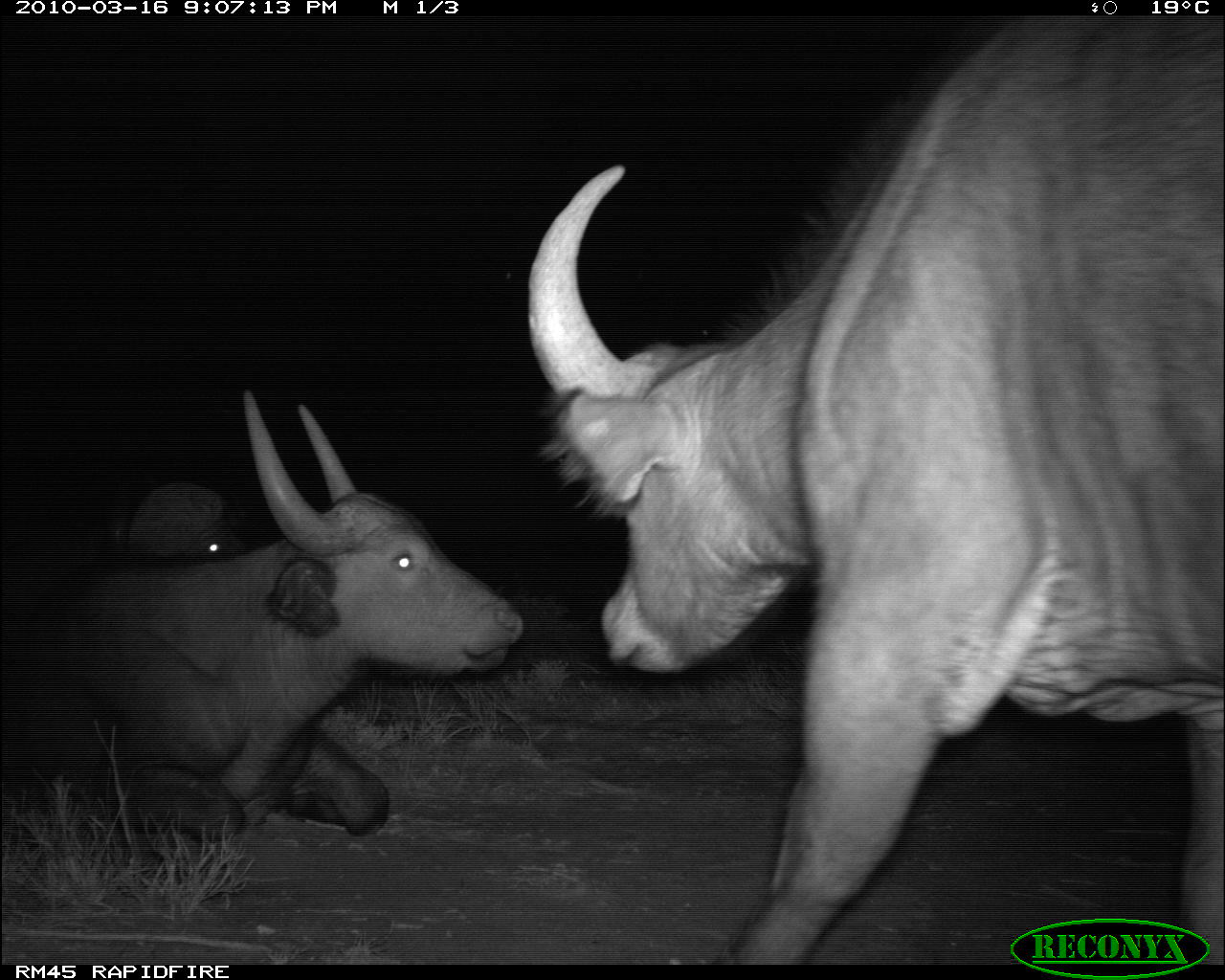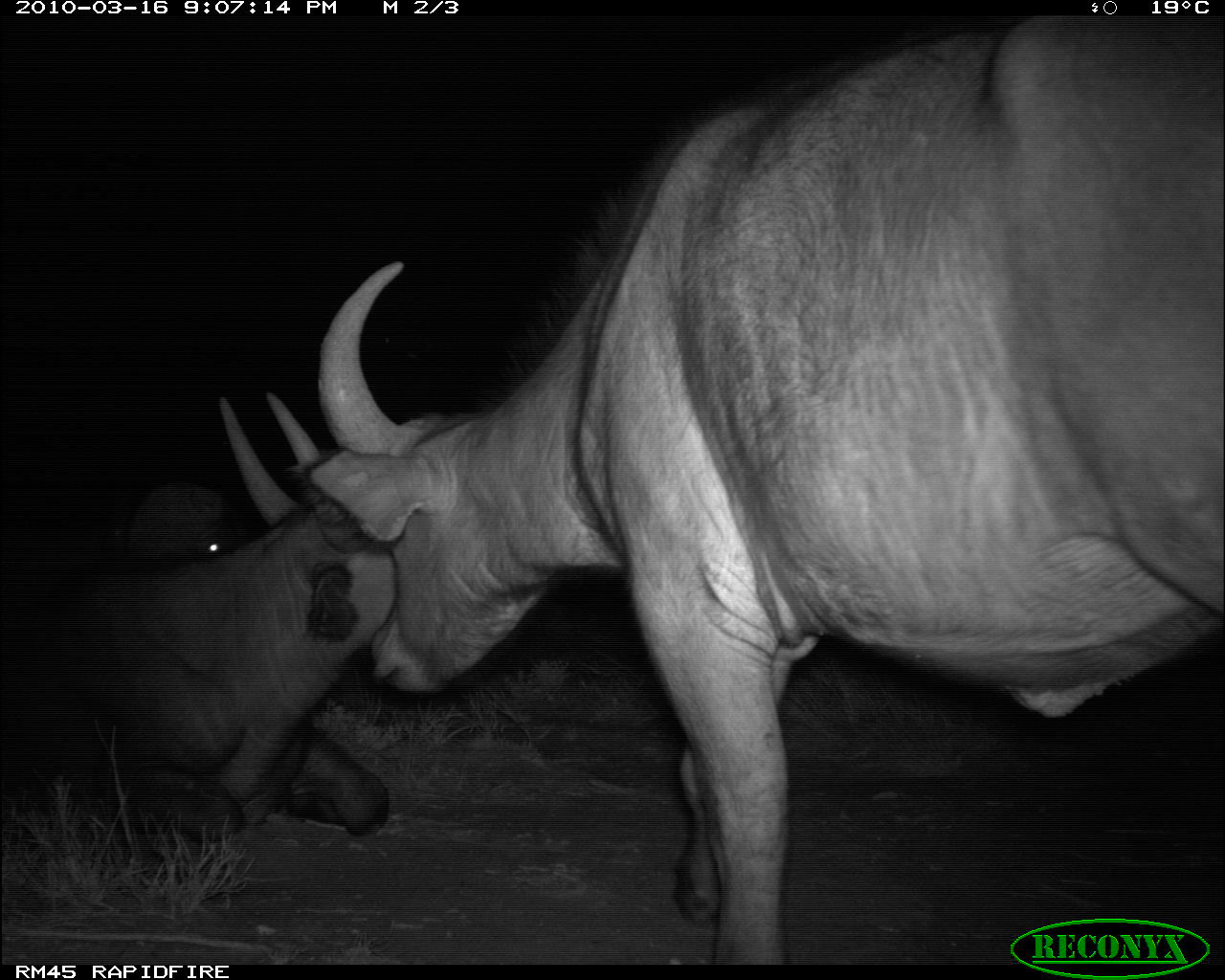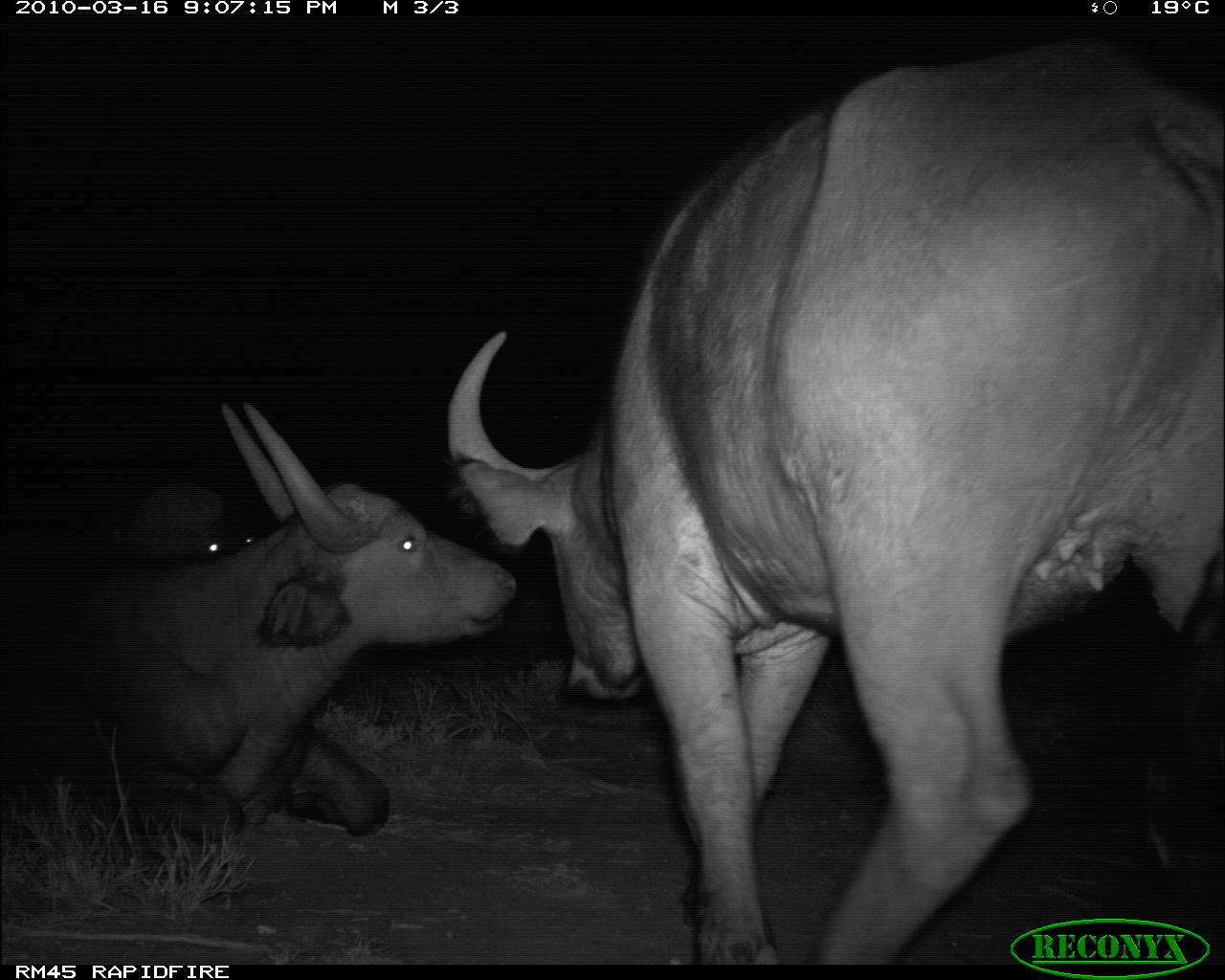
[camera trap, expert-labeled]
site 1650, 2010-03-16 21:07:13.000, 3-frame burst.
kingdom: Animalia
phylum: Chordata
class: Mammalia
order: Artiodactyla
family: Bovidae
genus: Syncerus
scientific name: Syncerus caffer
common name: african buffalo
Syncerus caffer (african buffalo), count 2.